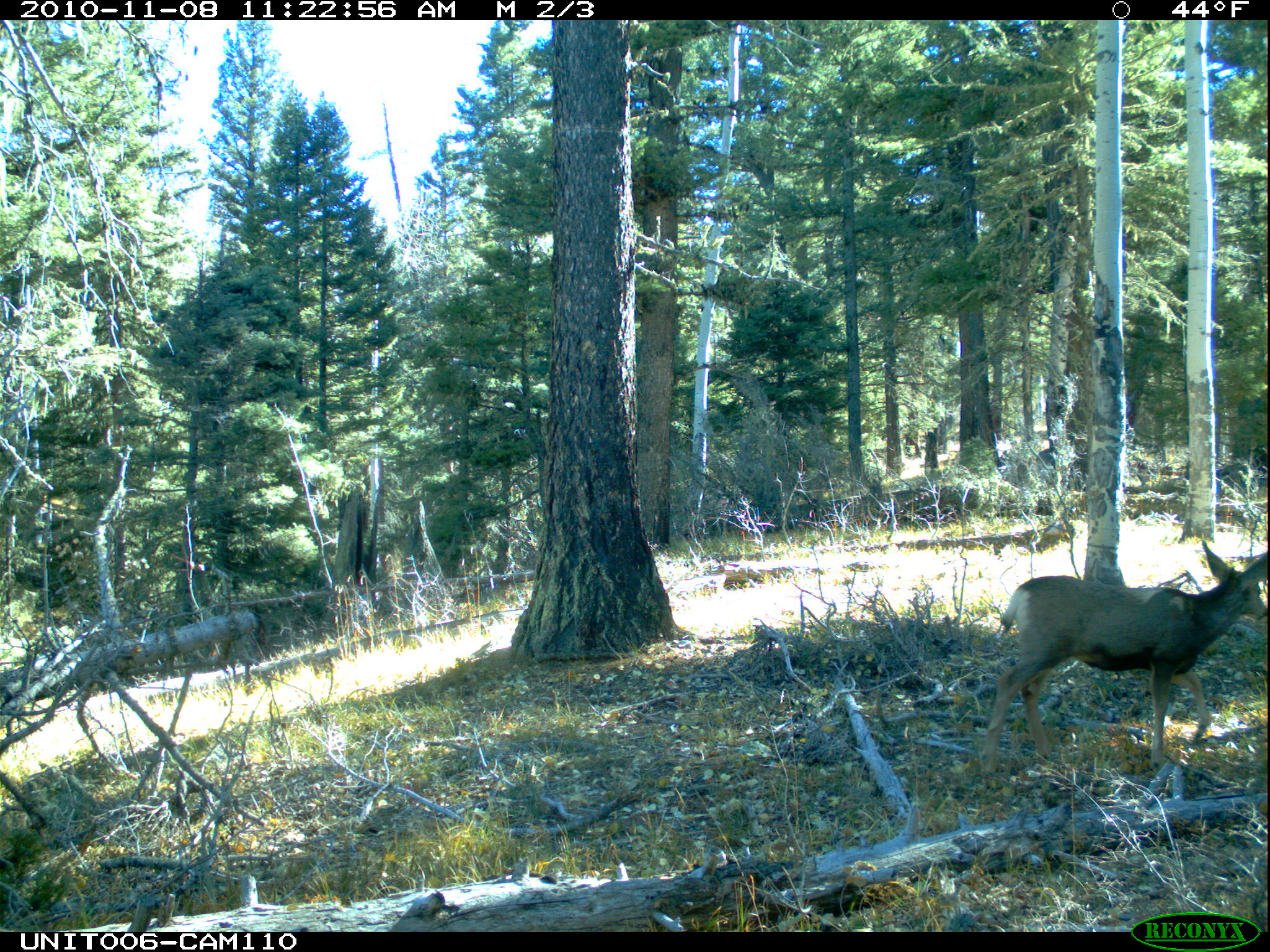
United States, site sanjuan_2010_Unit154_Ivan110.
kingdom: Animalia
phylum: Chordata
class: Mammalia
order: Artiodactyla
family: Cervidae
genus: Odocoileus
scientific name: Odocoileus hemionus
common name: mule deer